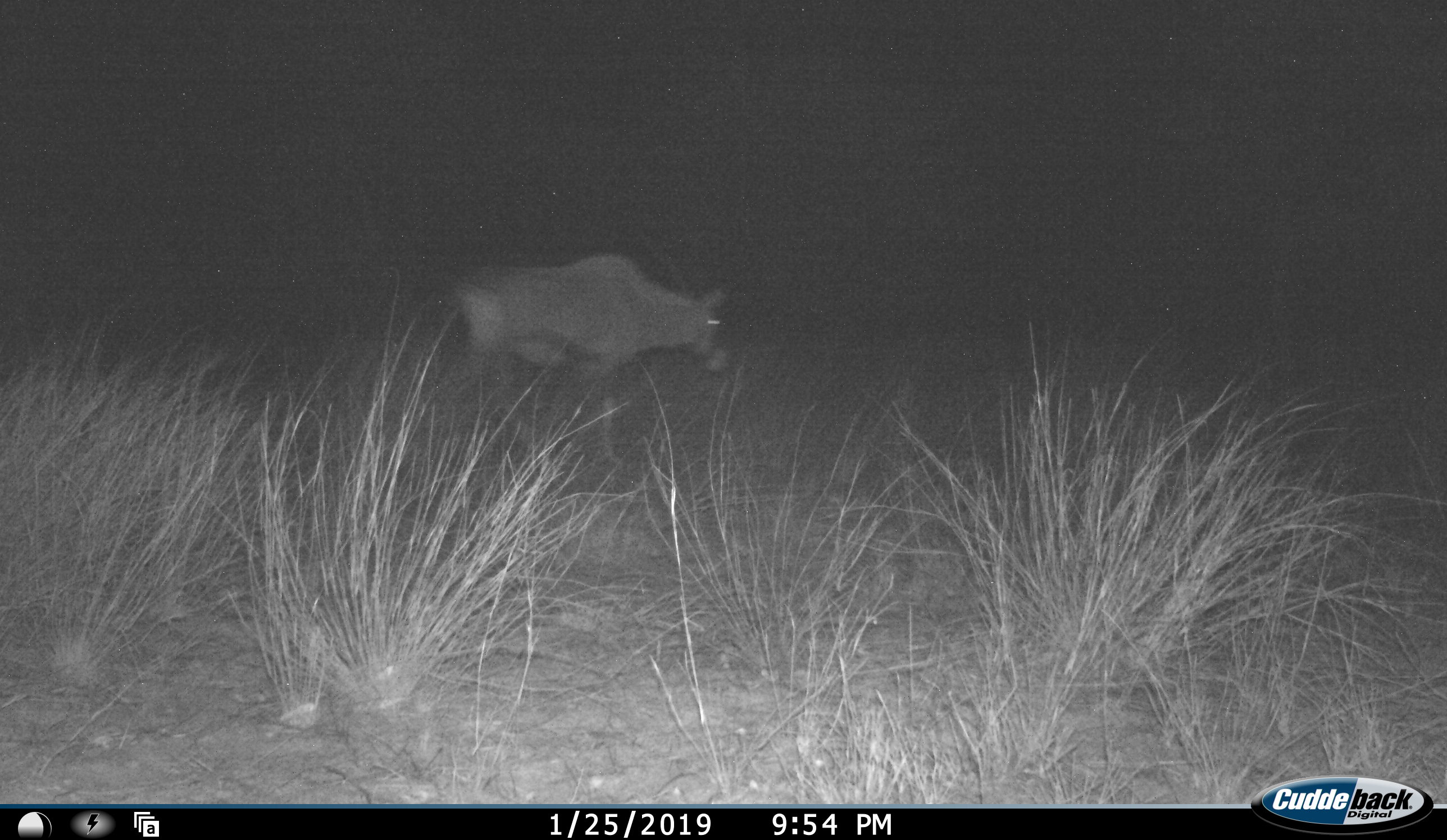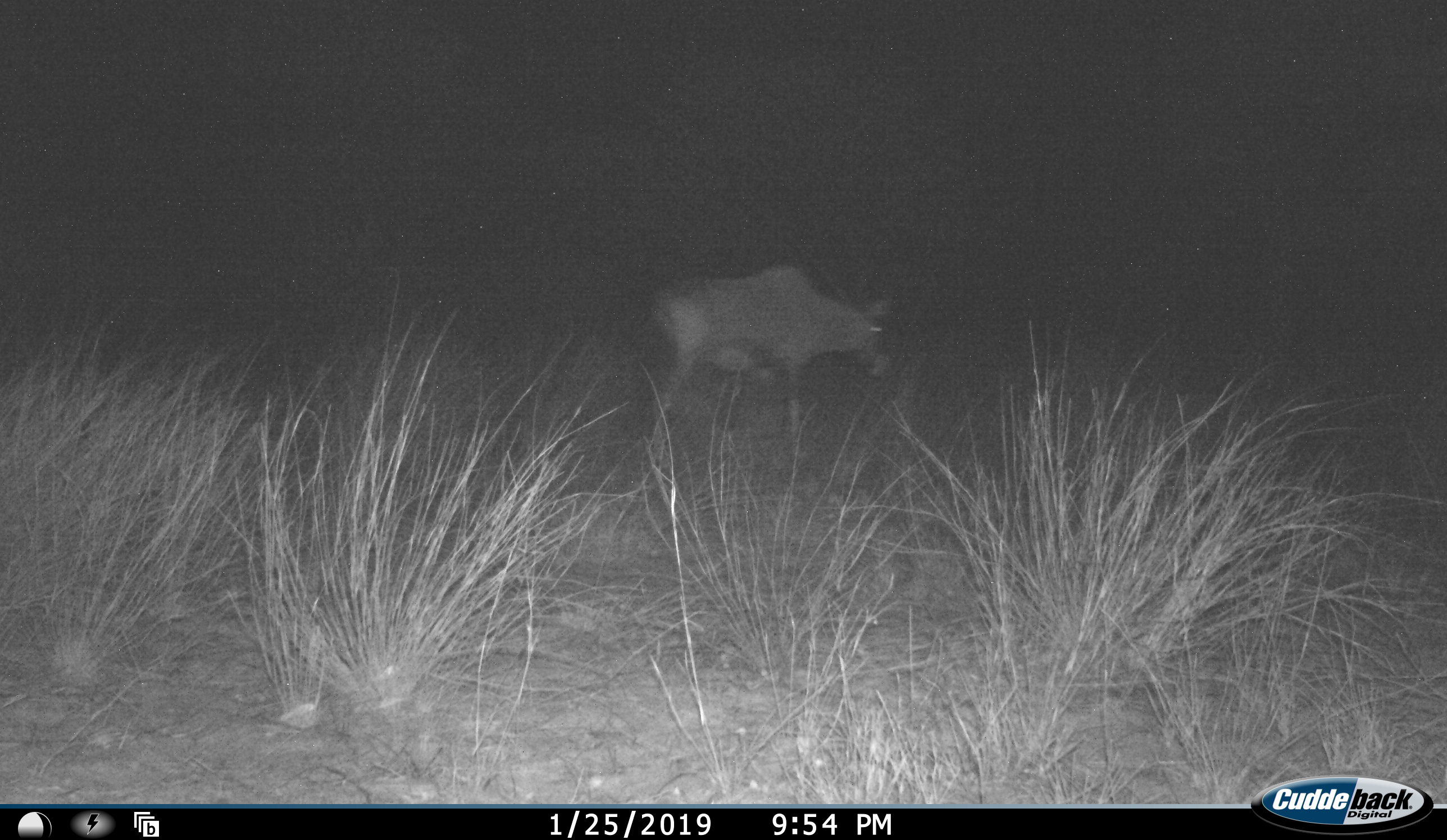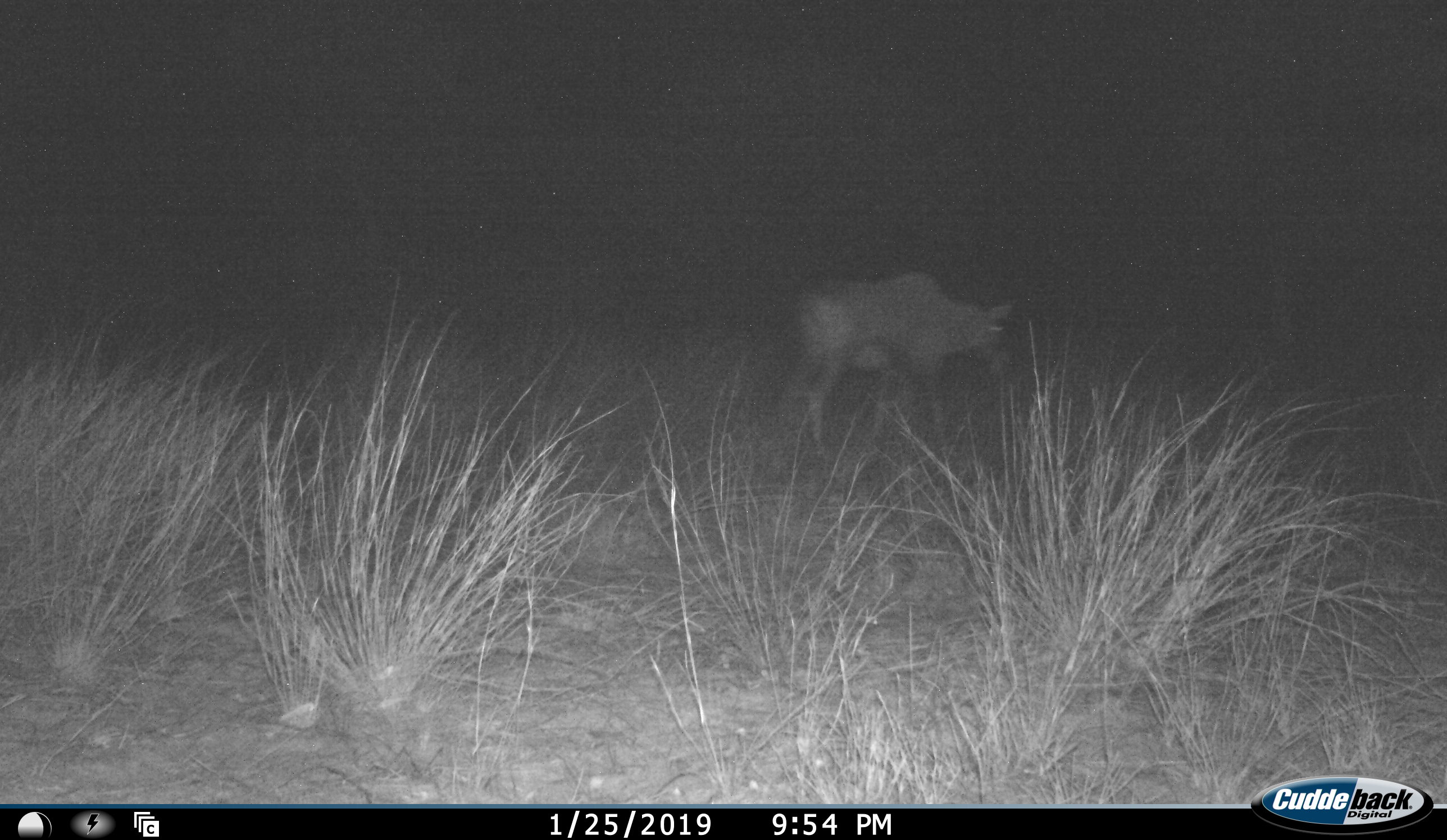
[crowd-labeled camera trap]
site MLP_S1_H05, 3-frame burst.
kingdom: Animalia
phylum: Chordata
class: Mammalia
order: Artiodactyla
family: Bovidae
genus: Oryx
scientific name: Oryx gazella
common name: gemsbok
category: oryx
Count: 1.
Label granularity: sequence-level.